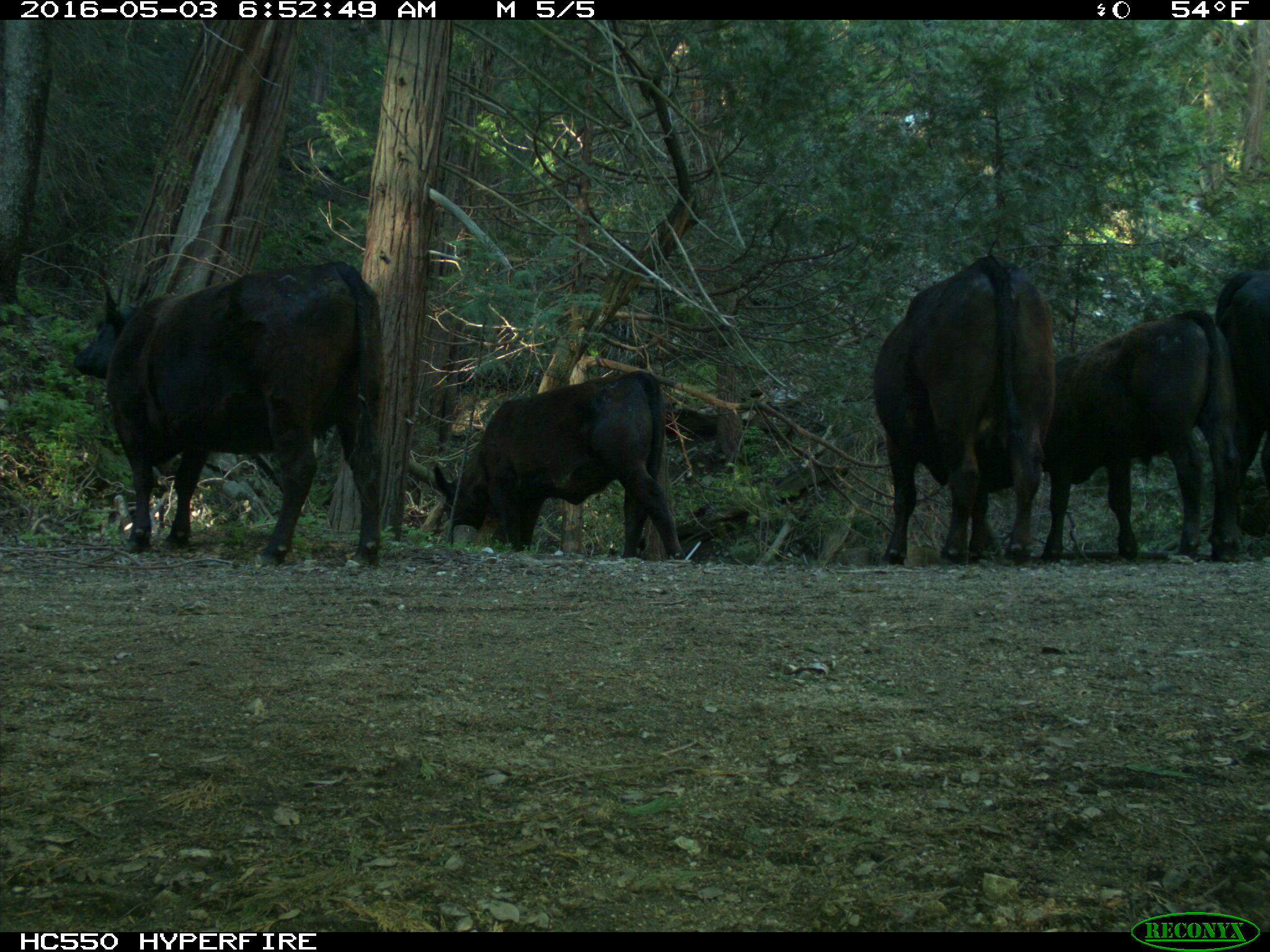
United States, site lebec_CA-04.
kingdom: Animalia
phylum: Chordata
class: Mammalia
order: Artiodactyla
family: Bovidae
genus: Bos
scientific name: Bos taurus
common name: domestic cow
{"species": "Bos taurus (domestic cow)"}